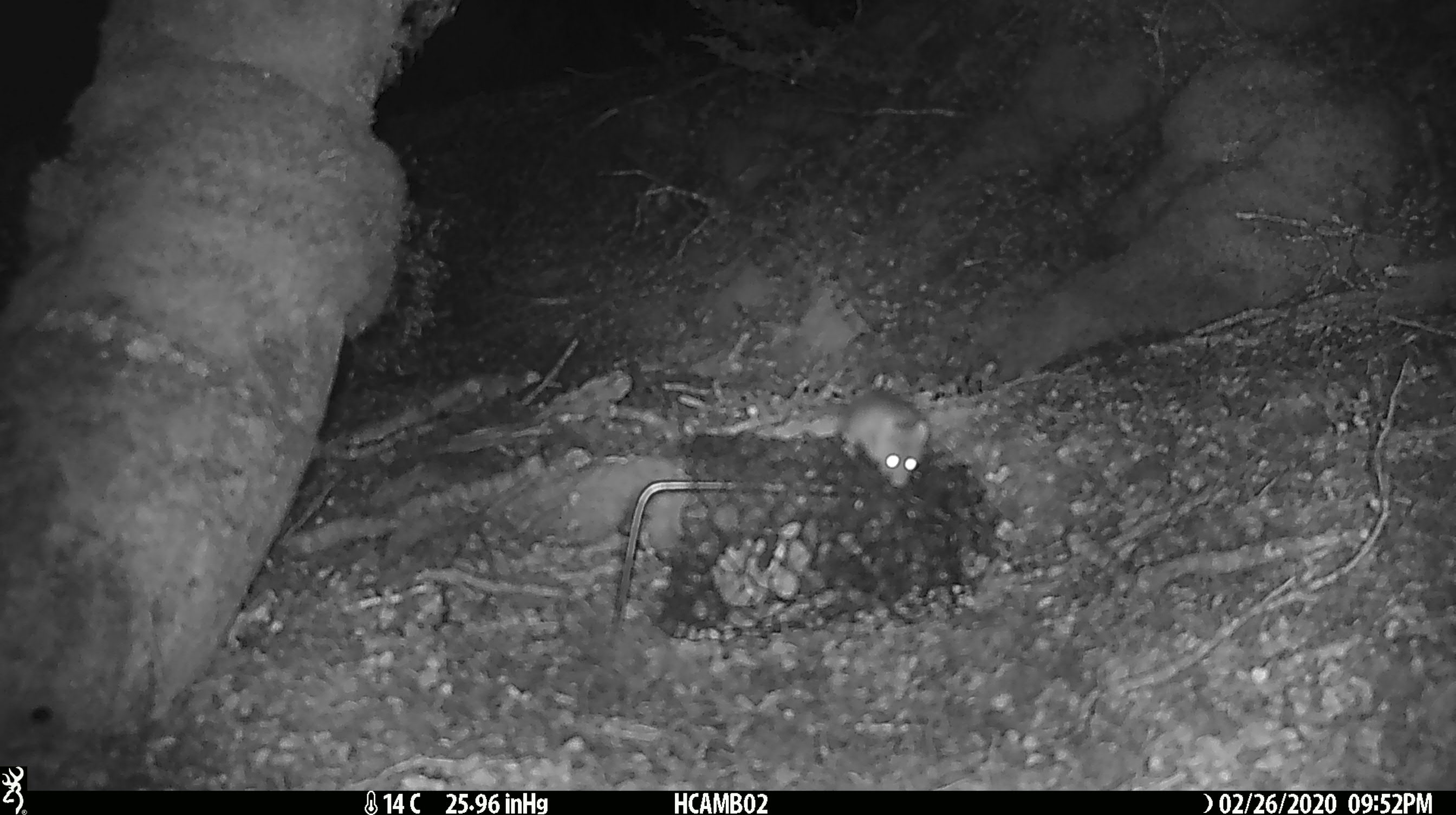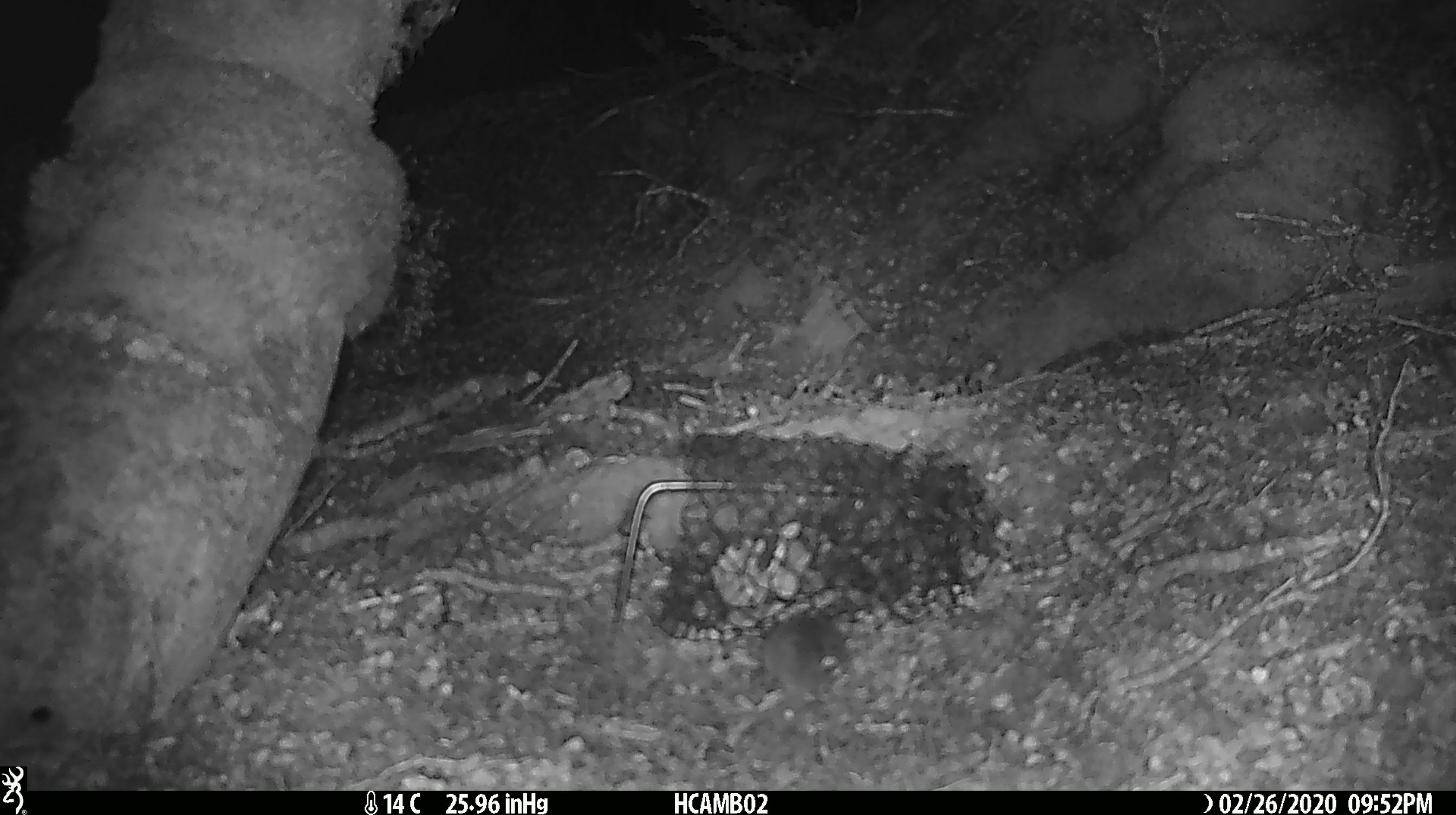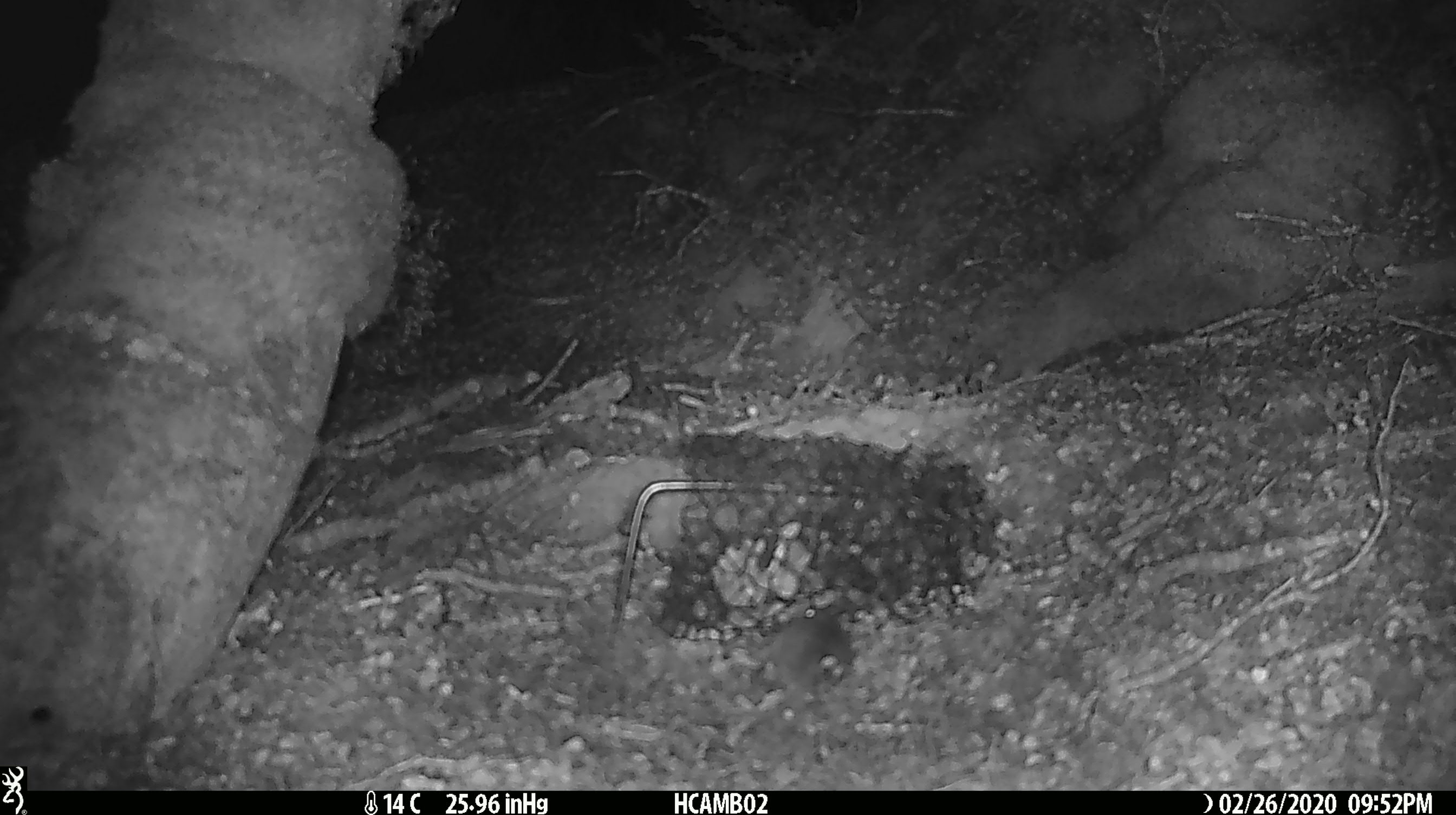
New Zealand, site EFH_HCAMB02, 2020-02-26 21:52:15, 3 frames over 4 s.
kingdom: Animalia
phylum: Chordata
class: Mammalia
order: Rodentia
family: Muridae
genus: Mus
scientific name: Mus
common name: mouse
Mouse (Mus).